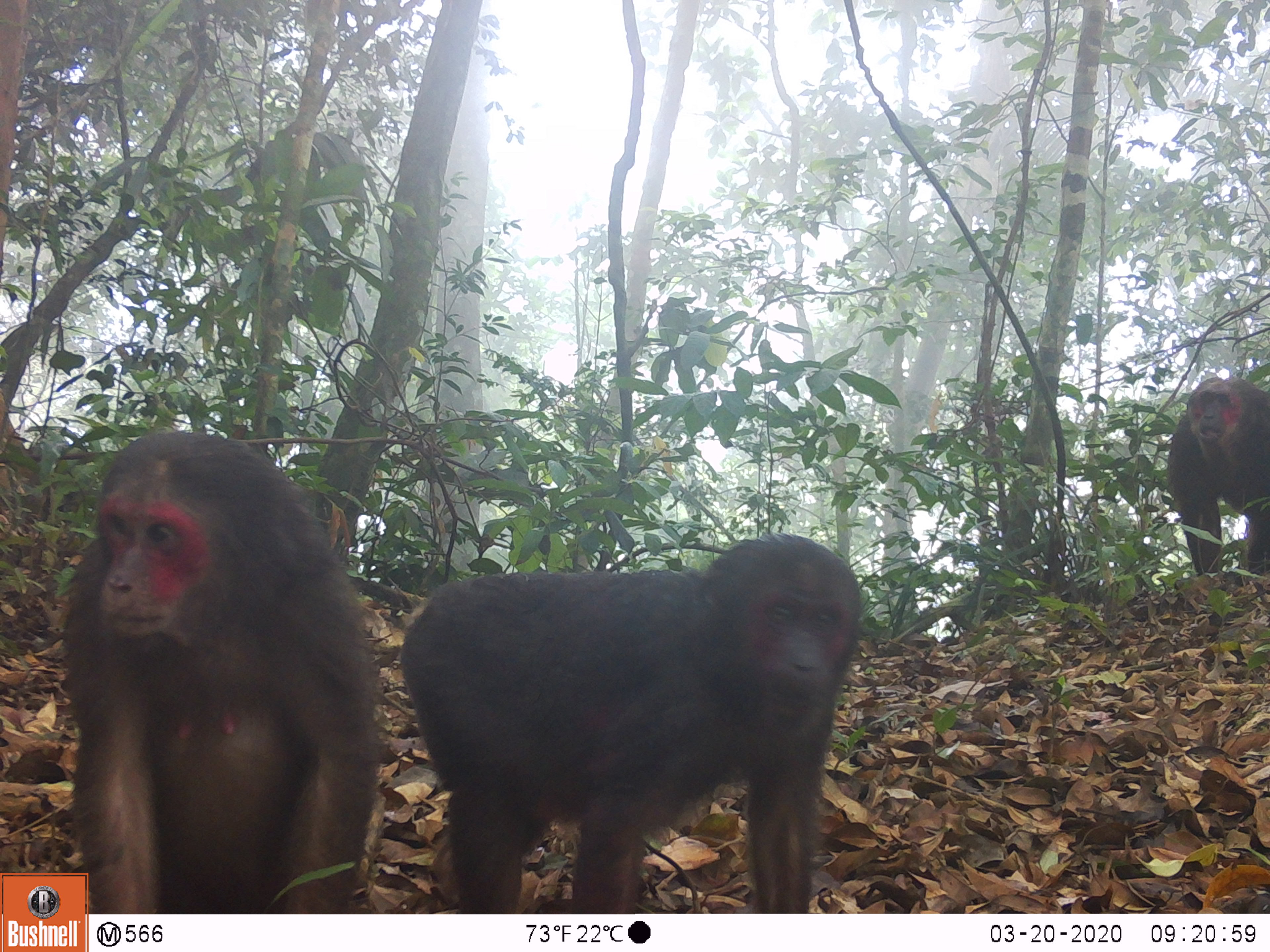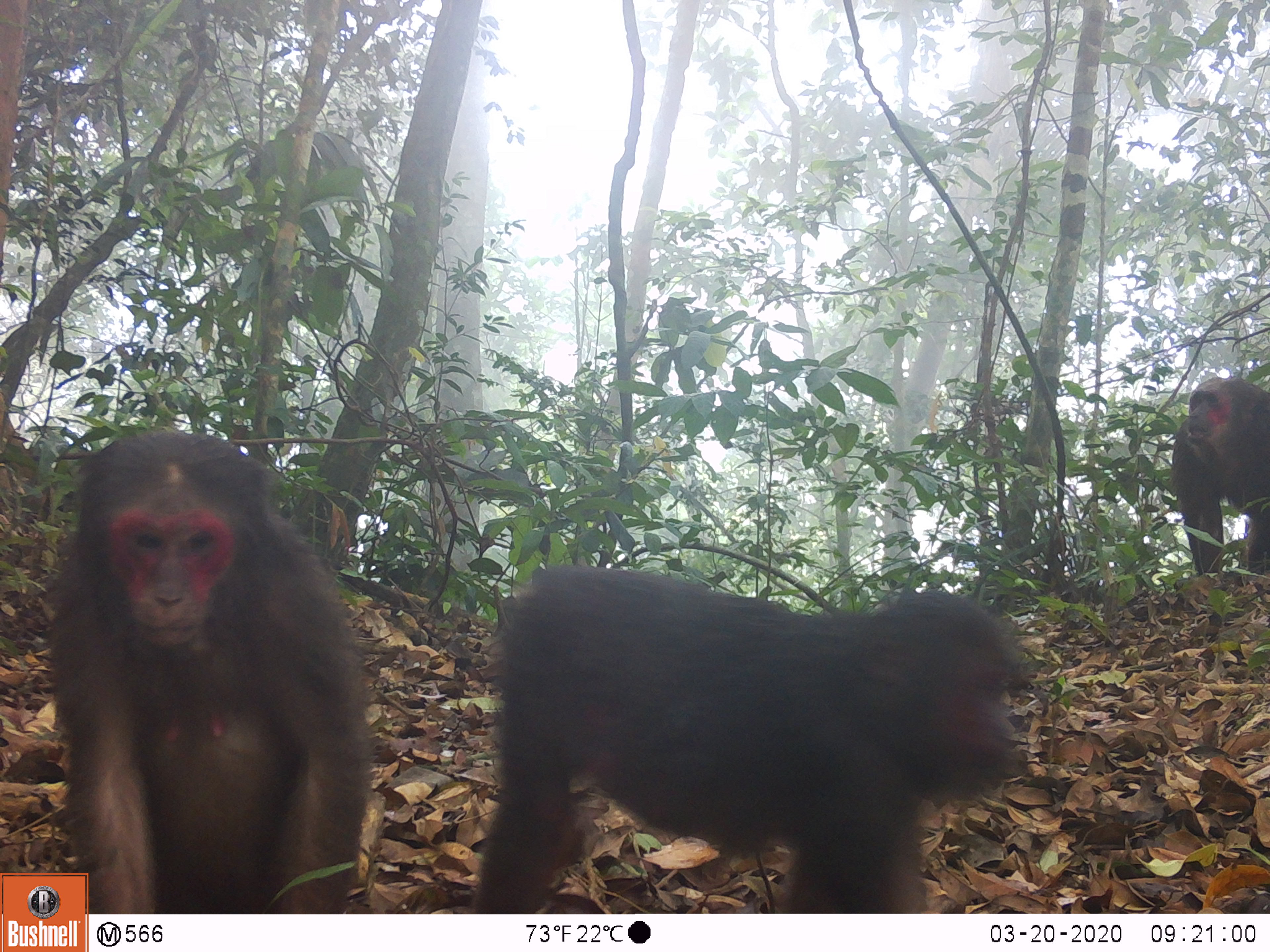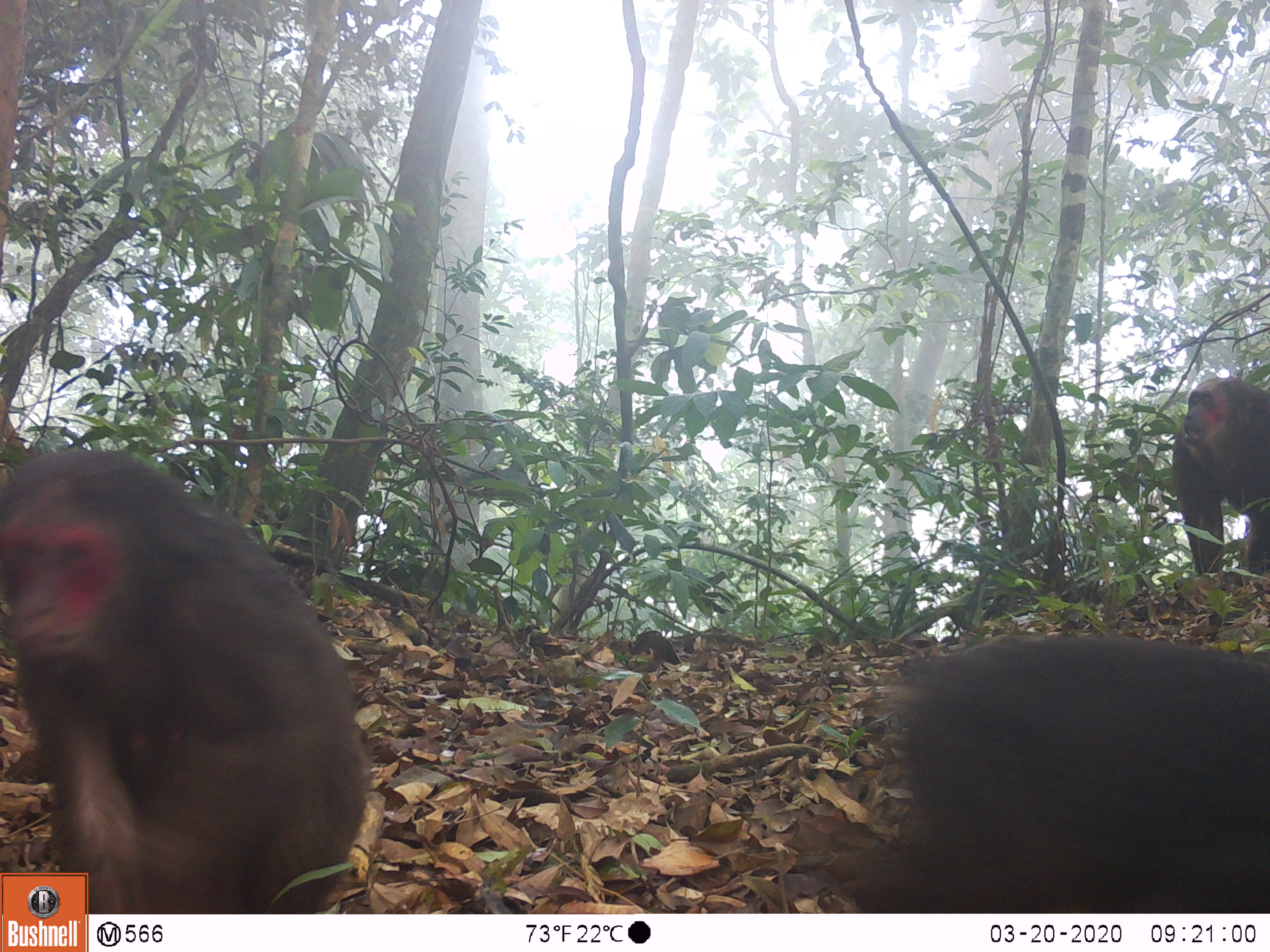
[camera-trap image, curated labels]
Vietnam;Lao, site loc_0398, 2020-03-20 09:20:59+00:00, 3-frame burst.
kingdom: Animalia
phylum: Chordata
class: Mammalia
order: Primates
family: Cercopithecidae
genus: Macaca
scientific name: Macaca arctoides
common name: stump-tailed macaque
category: stump tailed macaque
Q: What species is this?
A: Stump tailed macaque (stump-tailed macaque) (Macaca arctoides).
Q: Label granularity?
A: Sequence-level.